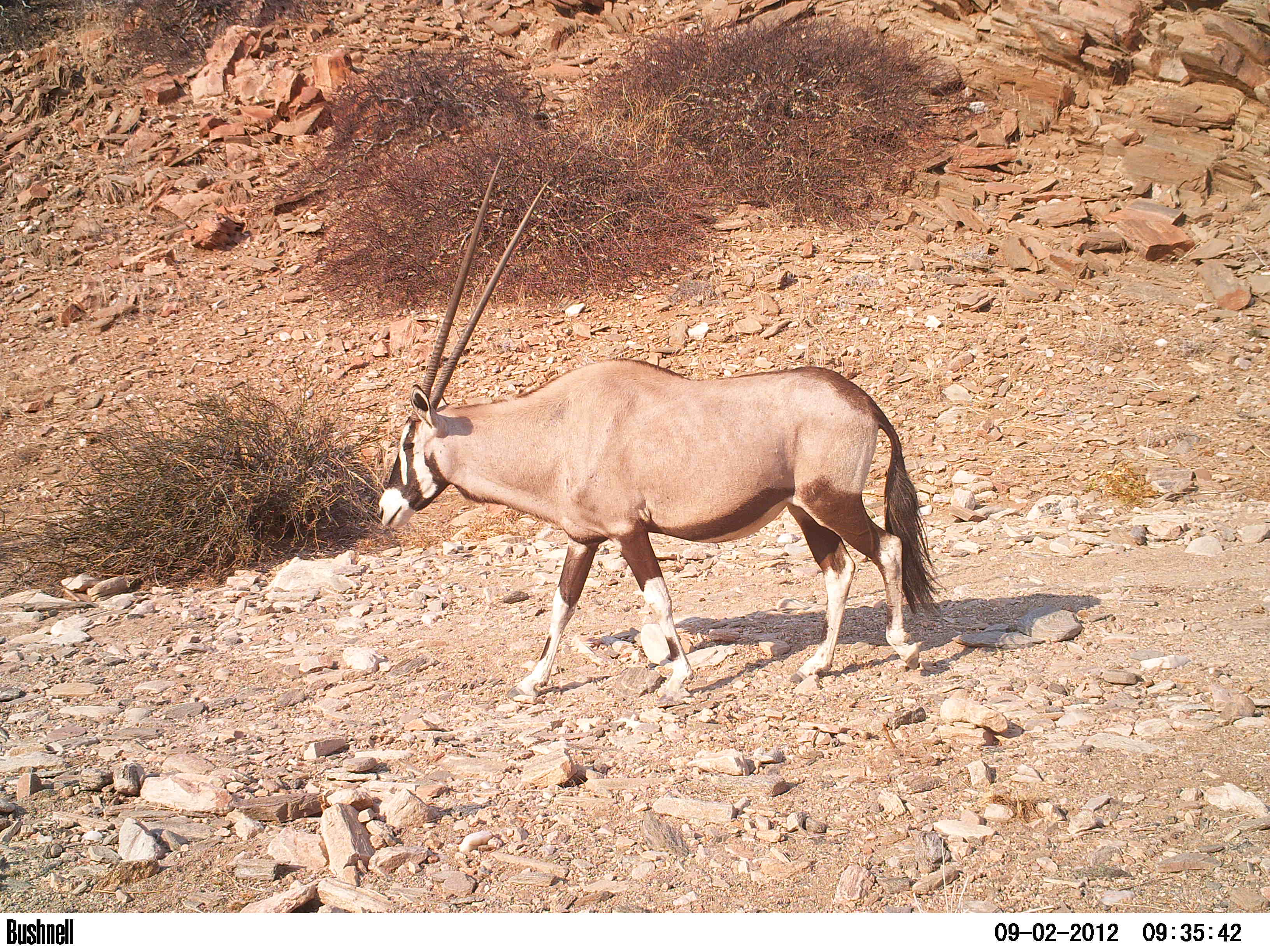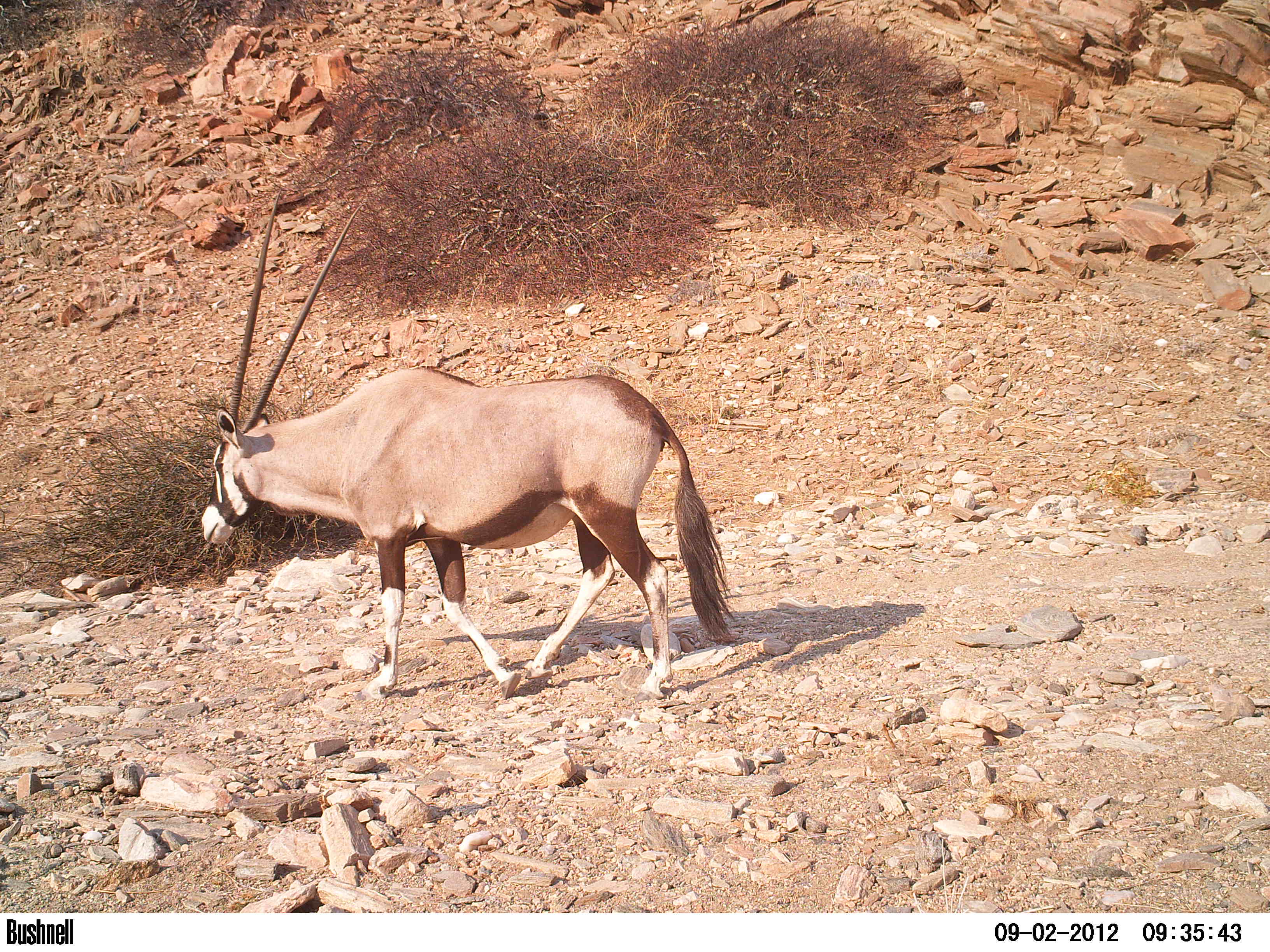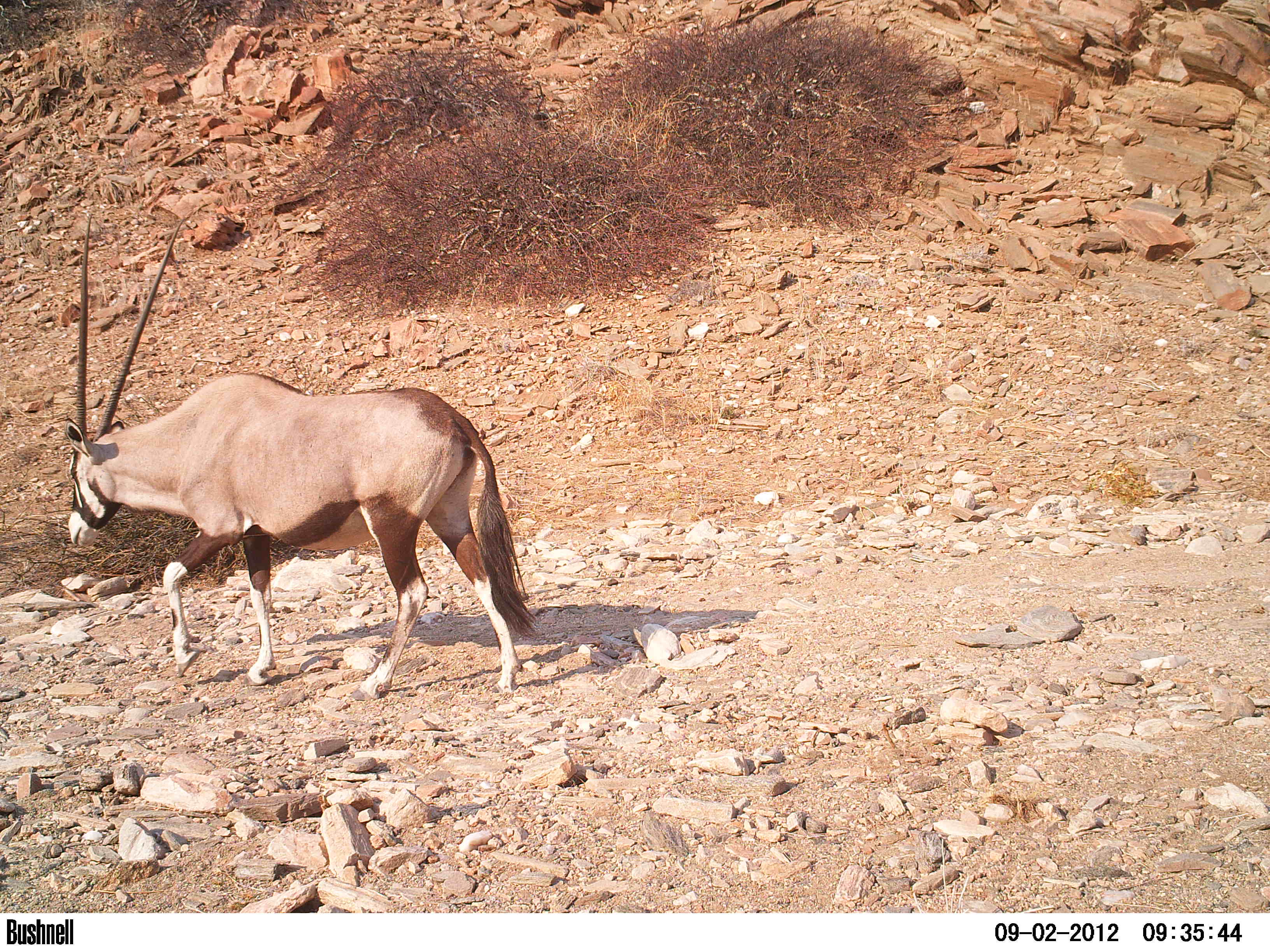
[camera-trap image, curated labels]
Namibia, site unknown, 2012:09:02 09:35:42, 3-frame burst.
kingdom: Animalia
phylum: Chordata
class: Mammalia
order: Artiodactyla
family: Bovidae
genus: Oryx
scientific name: Oryx gazella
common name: gemsbok